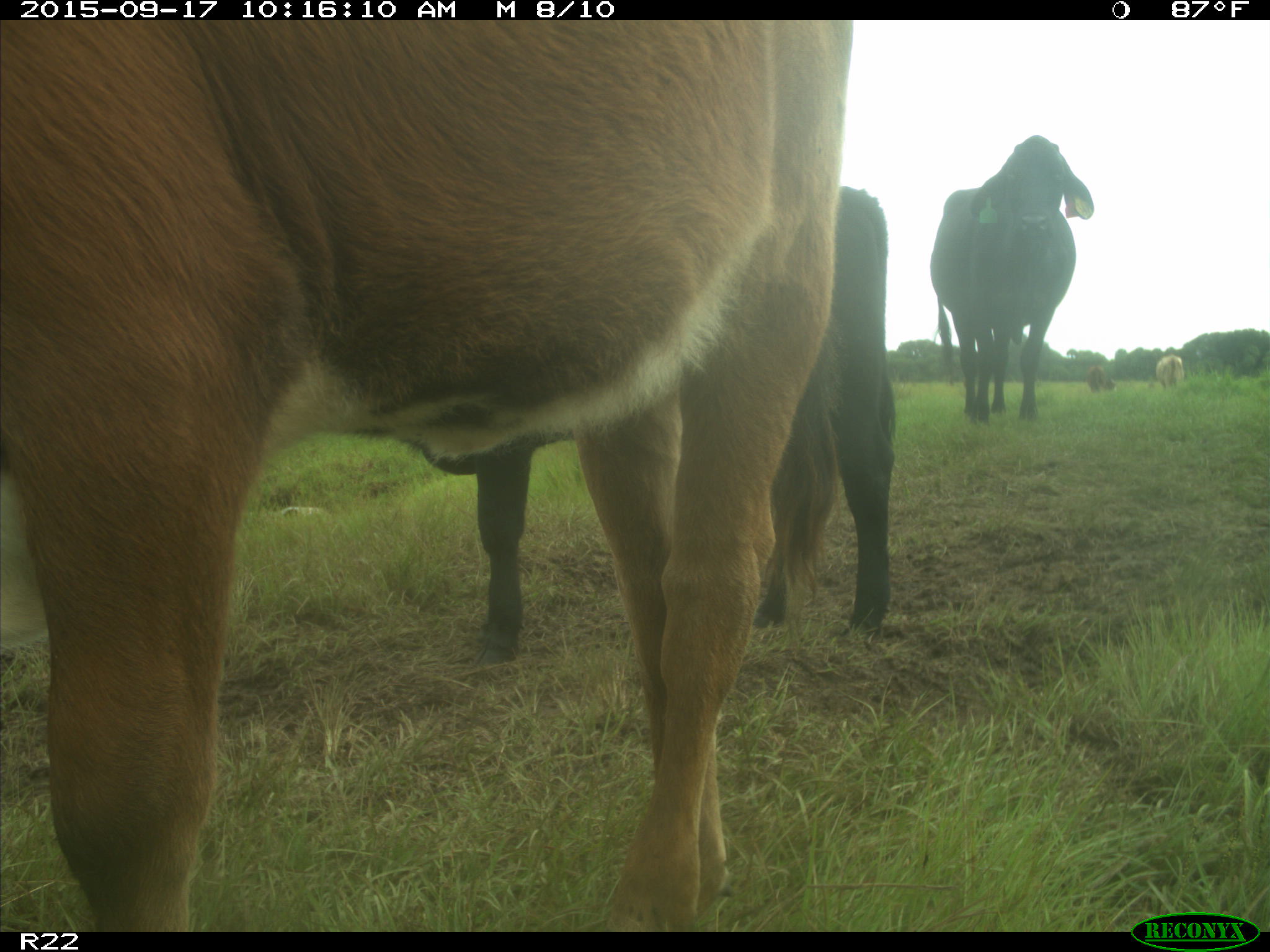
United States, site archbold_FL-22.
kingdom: Animalia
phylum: Chordata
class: Mammalia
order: Artiodactyla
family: Bovidae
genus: Bos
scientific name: Bos taurus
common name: domestic cow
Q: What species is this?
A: Bos taurus (domestic cow).